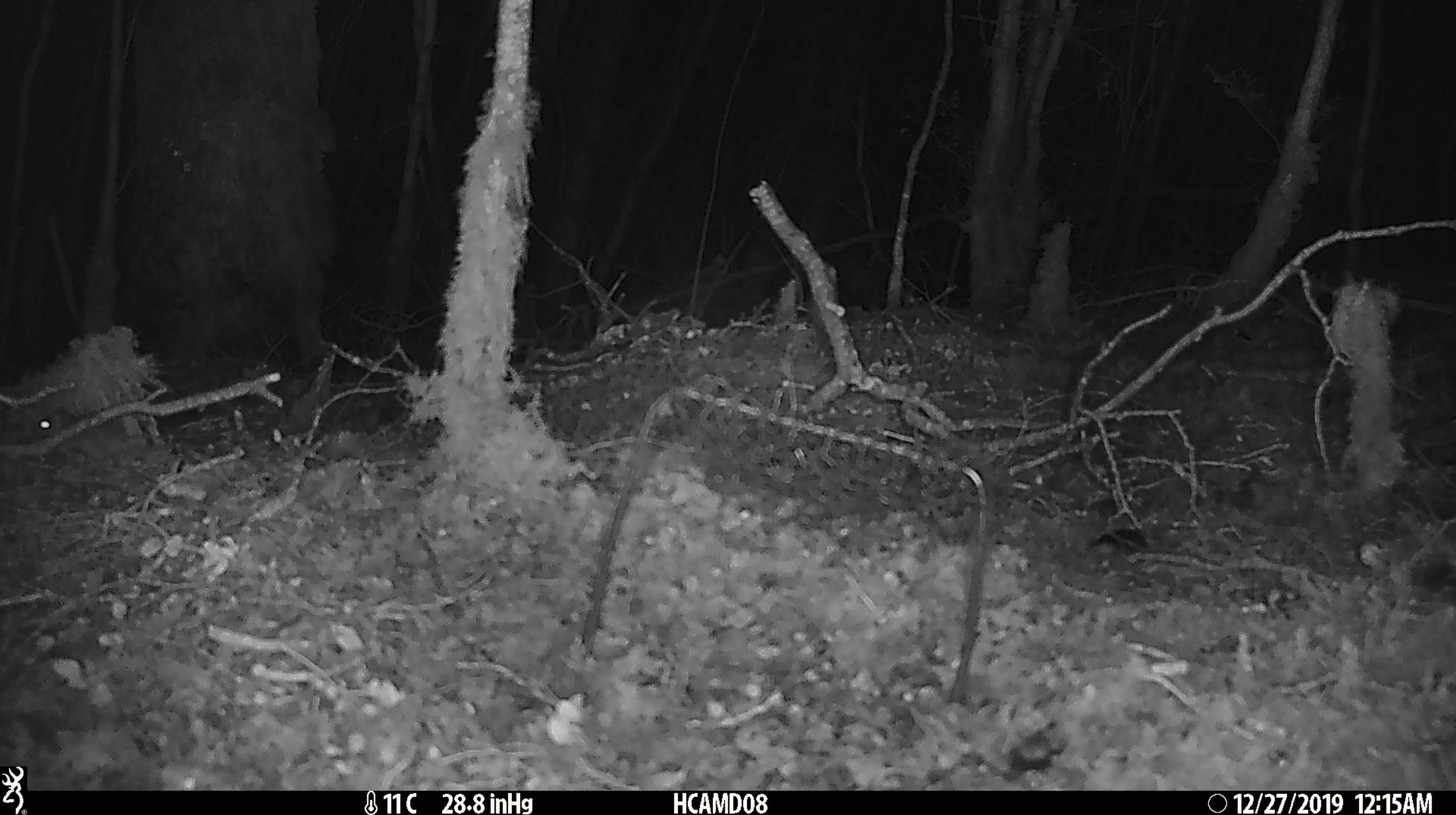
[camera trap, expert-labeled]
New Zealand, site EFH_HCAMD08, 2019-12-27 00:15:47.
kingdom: Animalia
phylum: Chordata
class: Mammalia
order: Rodentia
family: Muridae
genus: Mus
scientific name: Mus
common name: mouse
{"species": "mouse (Mus)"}